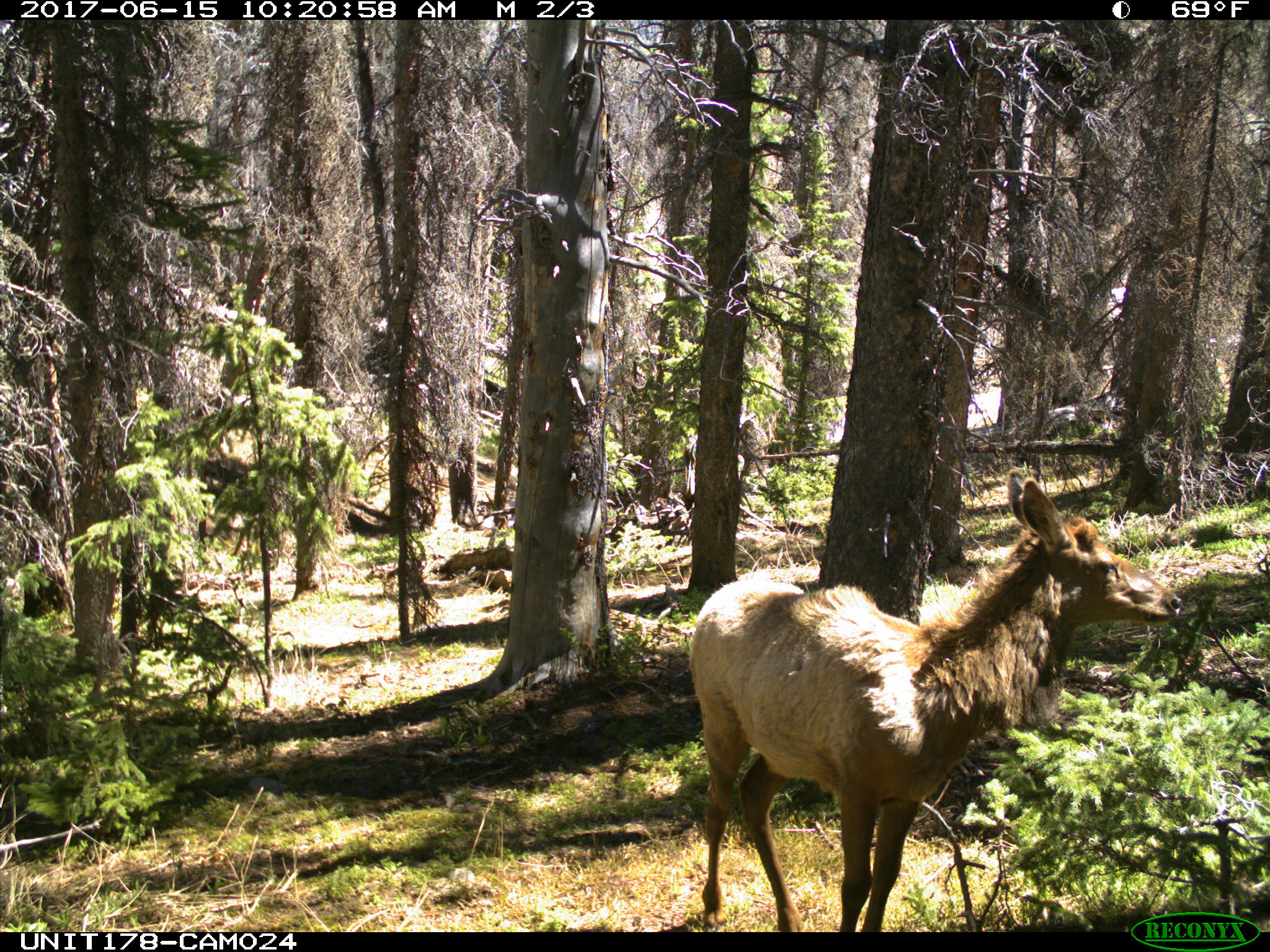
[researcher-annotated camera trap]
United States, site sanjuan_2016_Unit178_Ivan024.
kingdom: Animalia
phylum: Chordata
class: Mammalia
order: Artiodactyla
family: Cervidae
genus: Cervus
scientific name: Cervus elaphus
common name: red deer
Cervus elaphus (red deer).